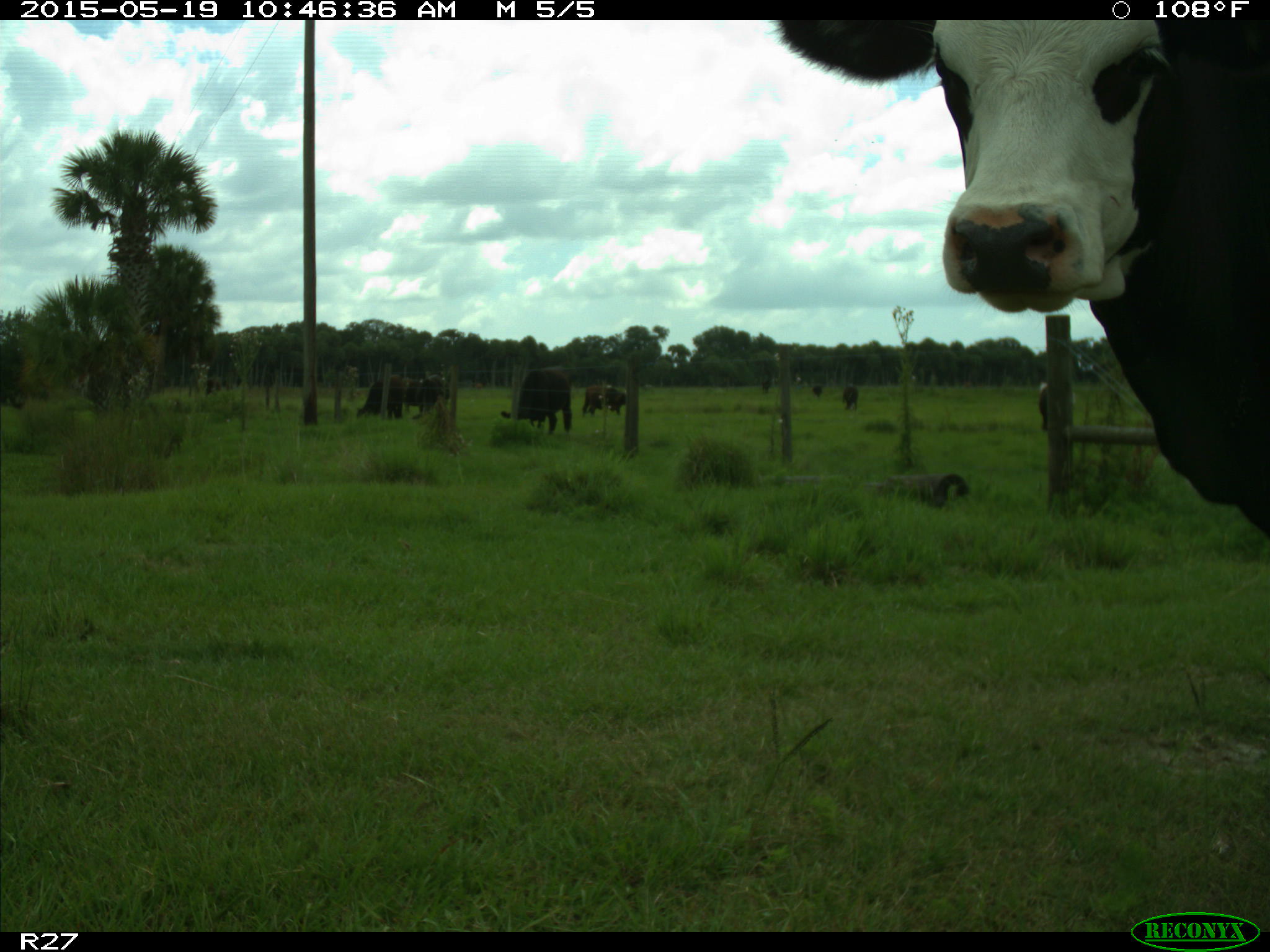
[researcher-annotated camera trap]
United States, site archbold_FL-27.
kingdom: Animalia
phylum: Chordata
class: Mammalia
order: Artiodactyla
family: Bovidae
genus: Bos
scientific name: Bos taurus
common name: domestic cow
Bos taurus (domestic cow).